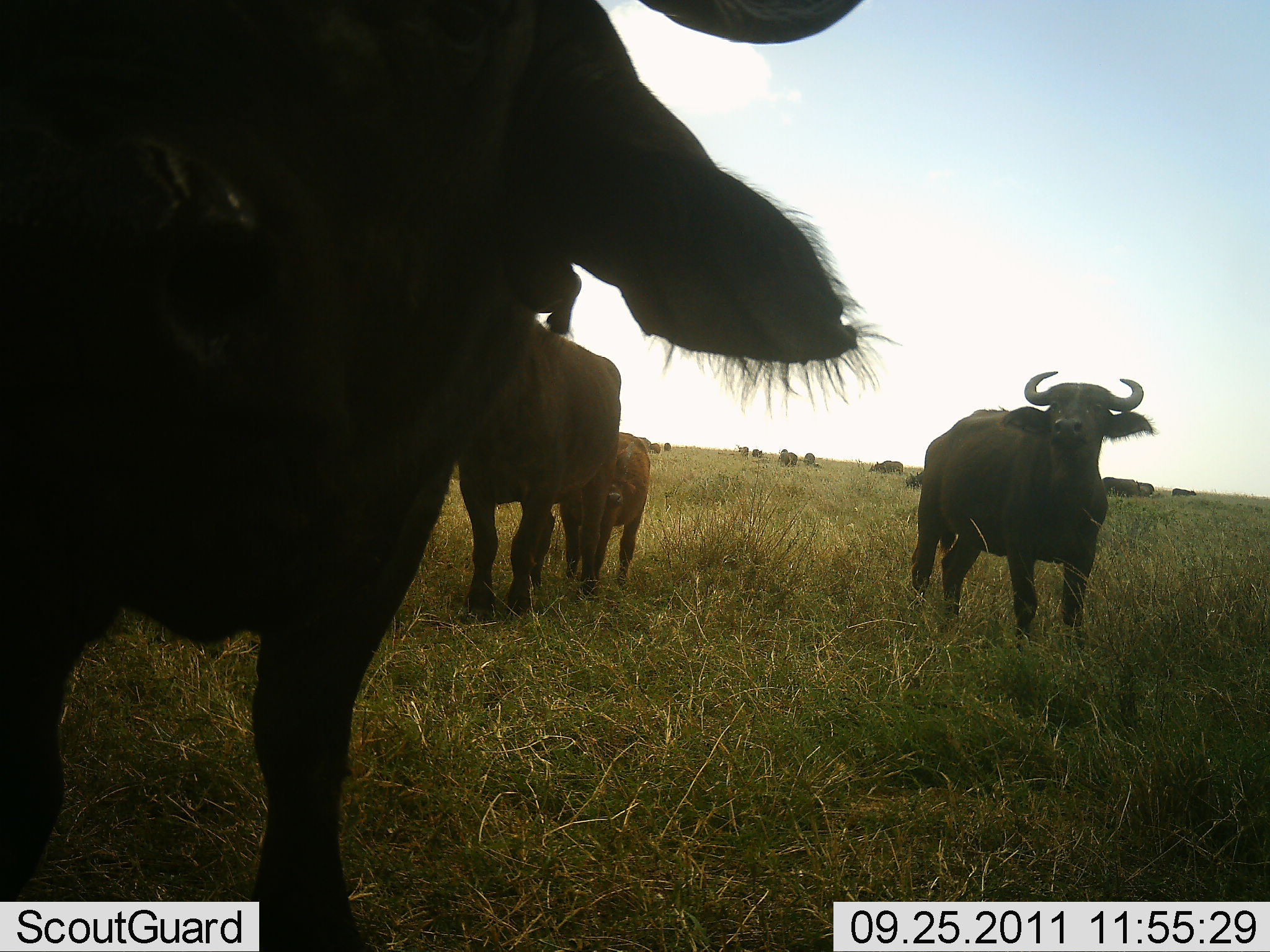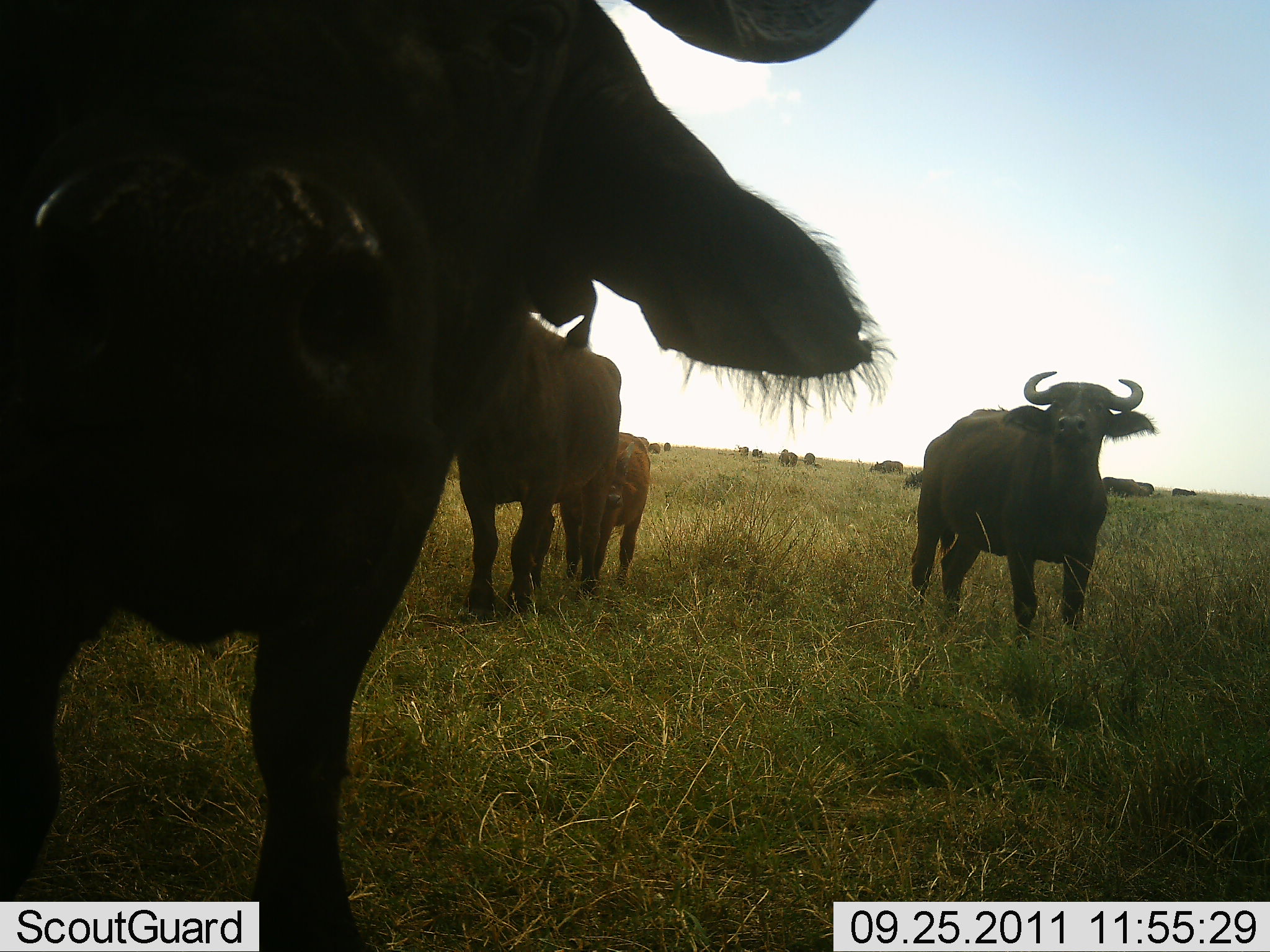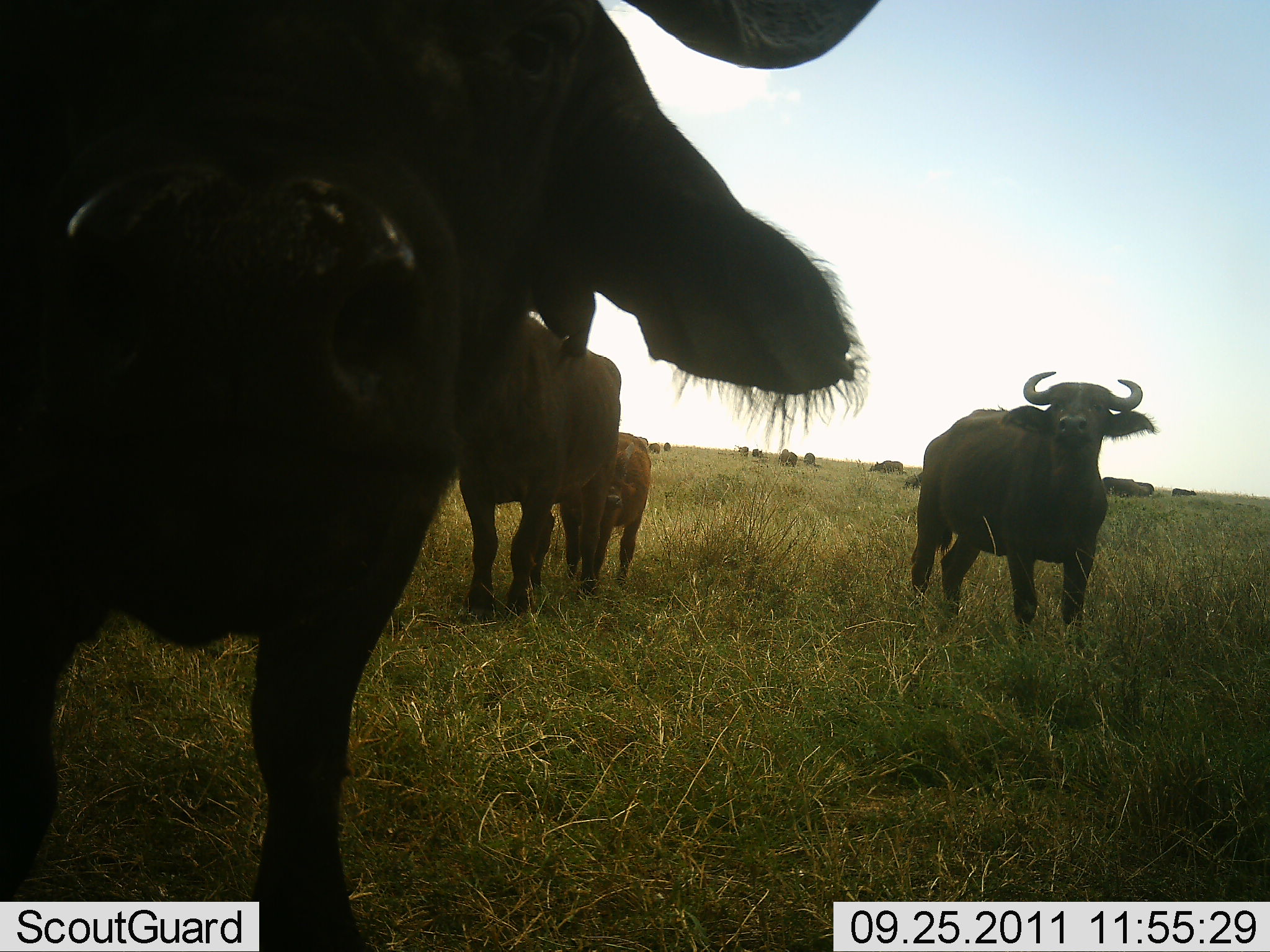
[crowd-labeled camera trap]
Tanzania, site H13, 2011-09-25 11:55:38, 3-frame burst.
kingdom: Animalia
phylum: Chordata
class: Mammalia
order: Artiodactyla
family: Bovidae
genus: Syncerus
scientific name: Syncerus caffer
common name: cape buffalo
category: buffalo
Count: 4.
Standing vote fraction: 100%.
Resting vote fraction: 8%.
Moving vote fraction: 0%.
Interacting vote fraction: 38%.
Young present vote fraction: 100%.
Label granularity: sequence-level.